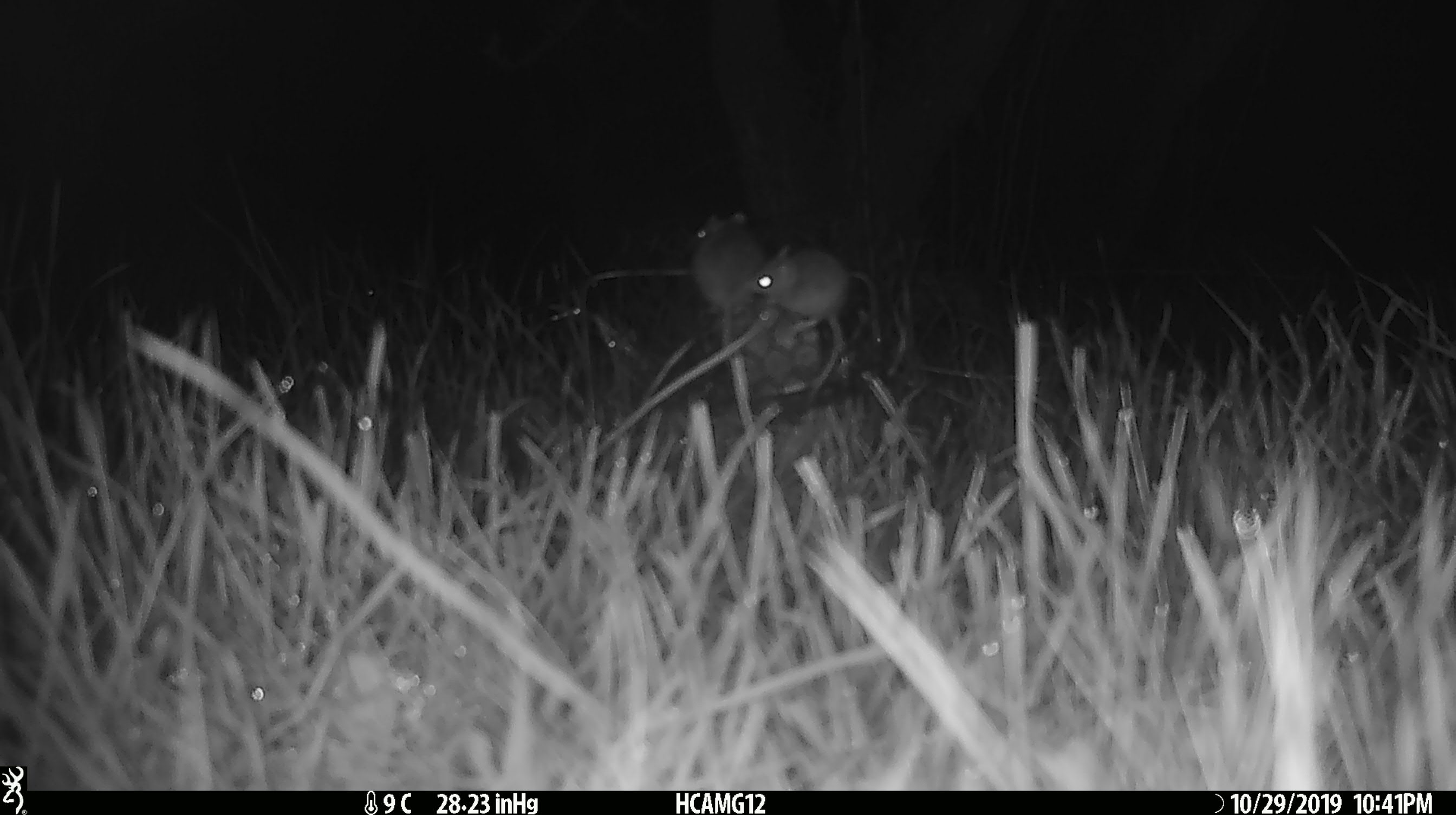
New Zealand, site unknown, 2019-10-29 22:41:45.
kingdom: Animalia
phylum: Chordata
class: Mammalia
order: Rodentia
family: Muridae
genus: Mus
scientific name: Mus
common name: mouse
Mouse (Mus).